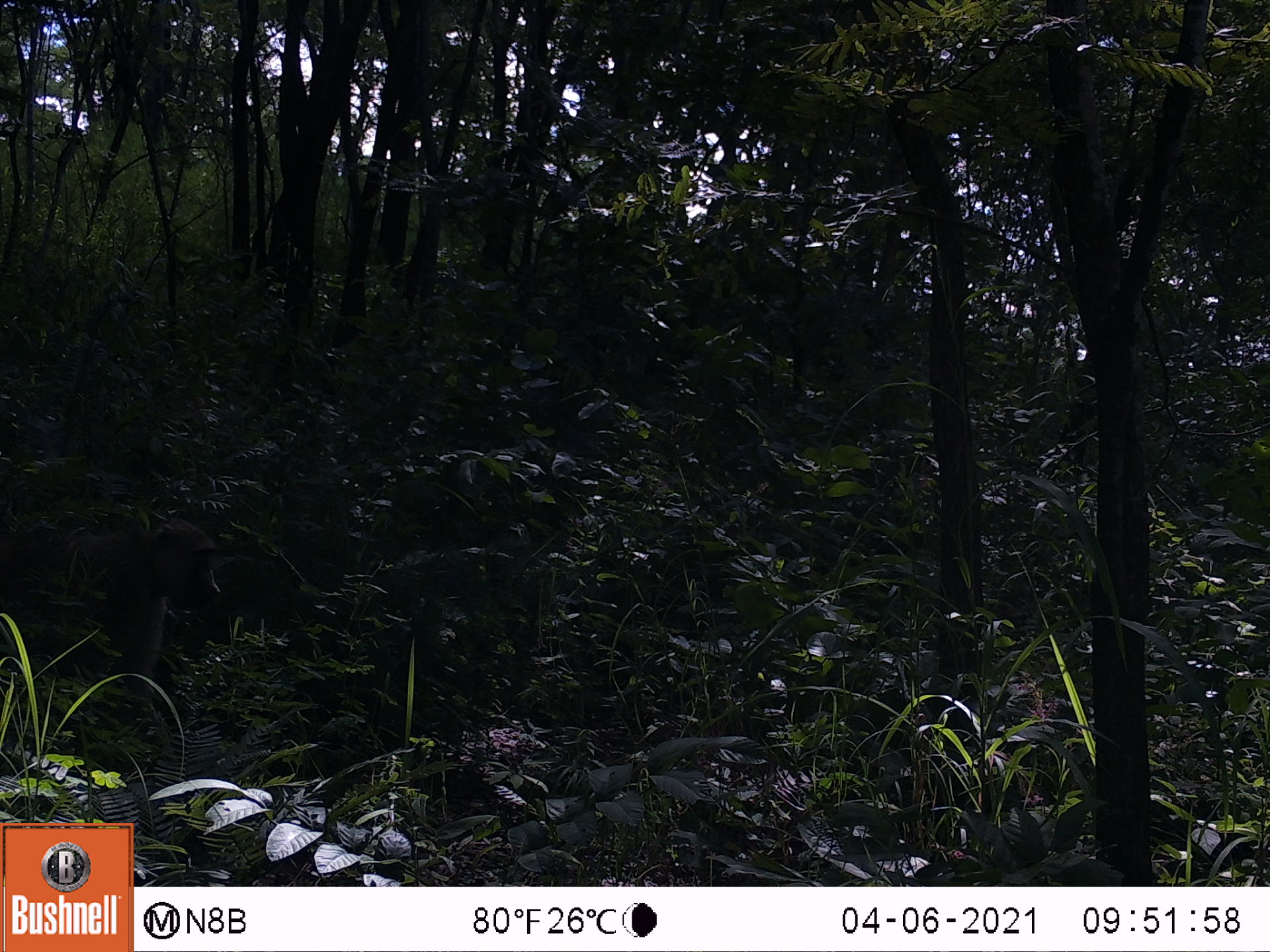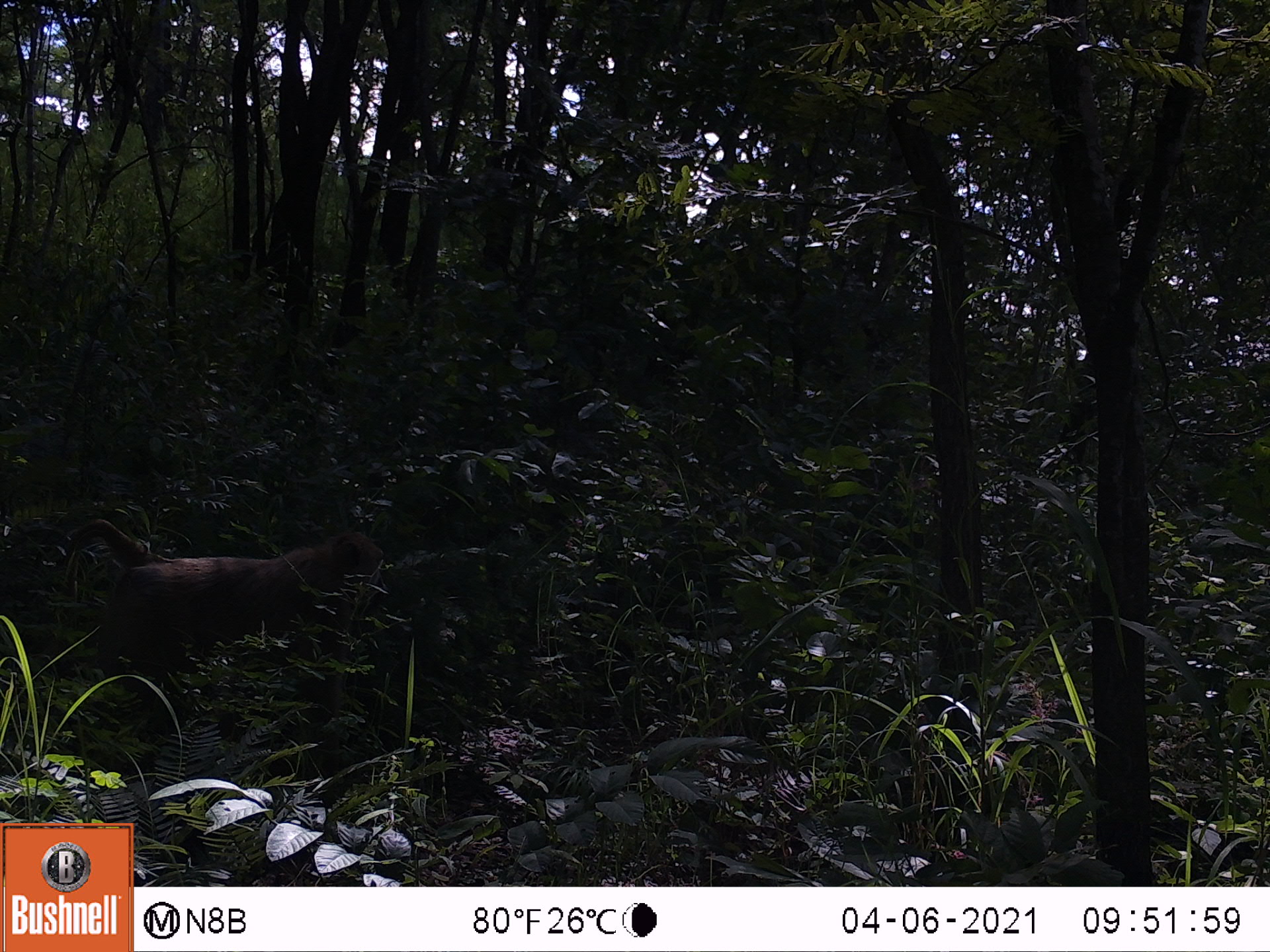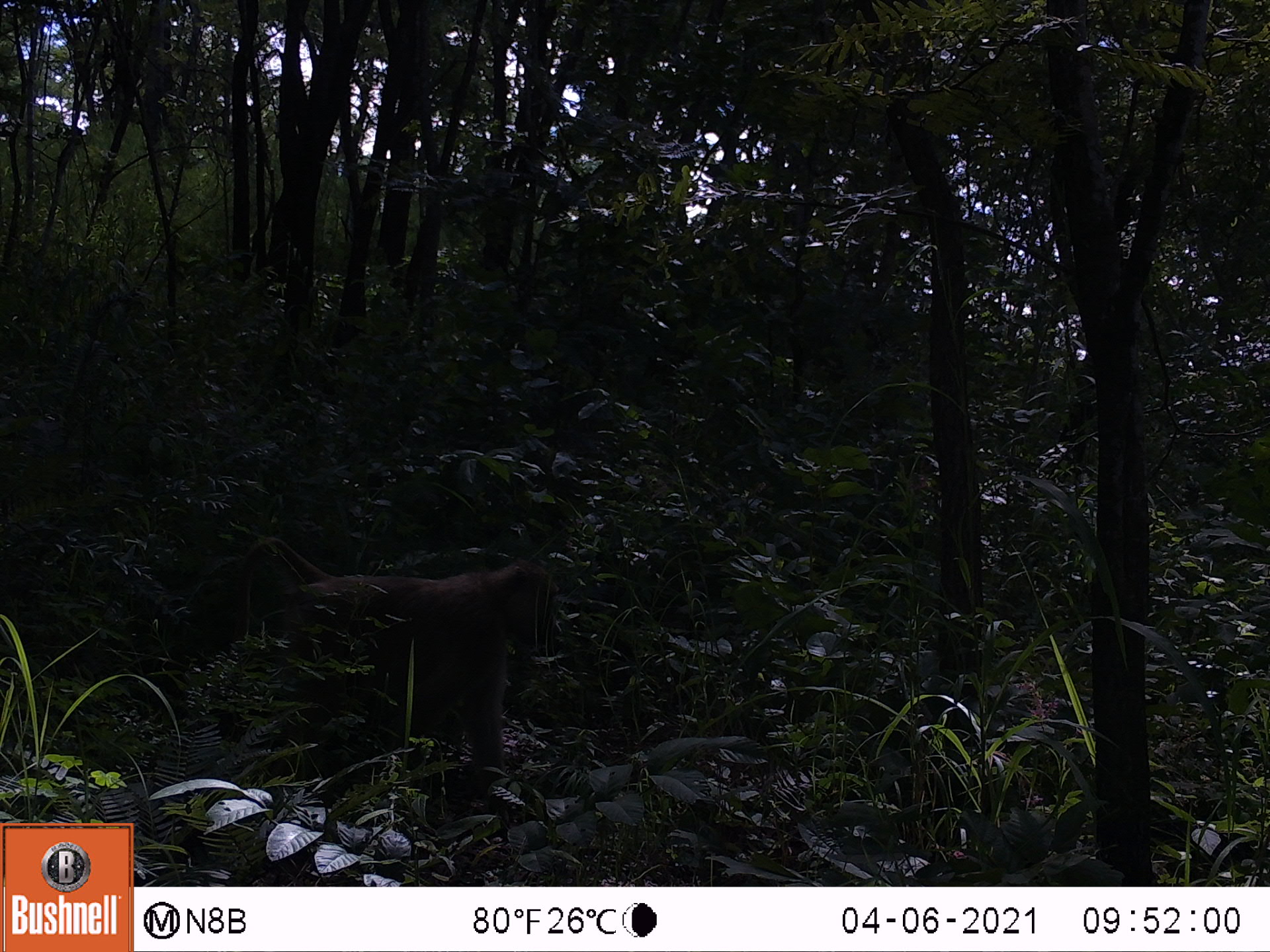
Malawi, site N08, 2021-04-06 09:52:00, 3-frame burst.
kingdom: Animalia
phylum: Chordata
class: Mammalia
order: Primates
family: Cercopithecidae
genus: Papio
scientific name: Papio cynocephalus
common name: yellow baboon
Yellow baboon (Papio cynocephalus), count 1.